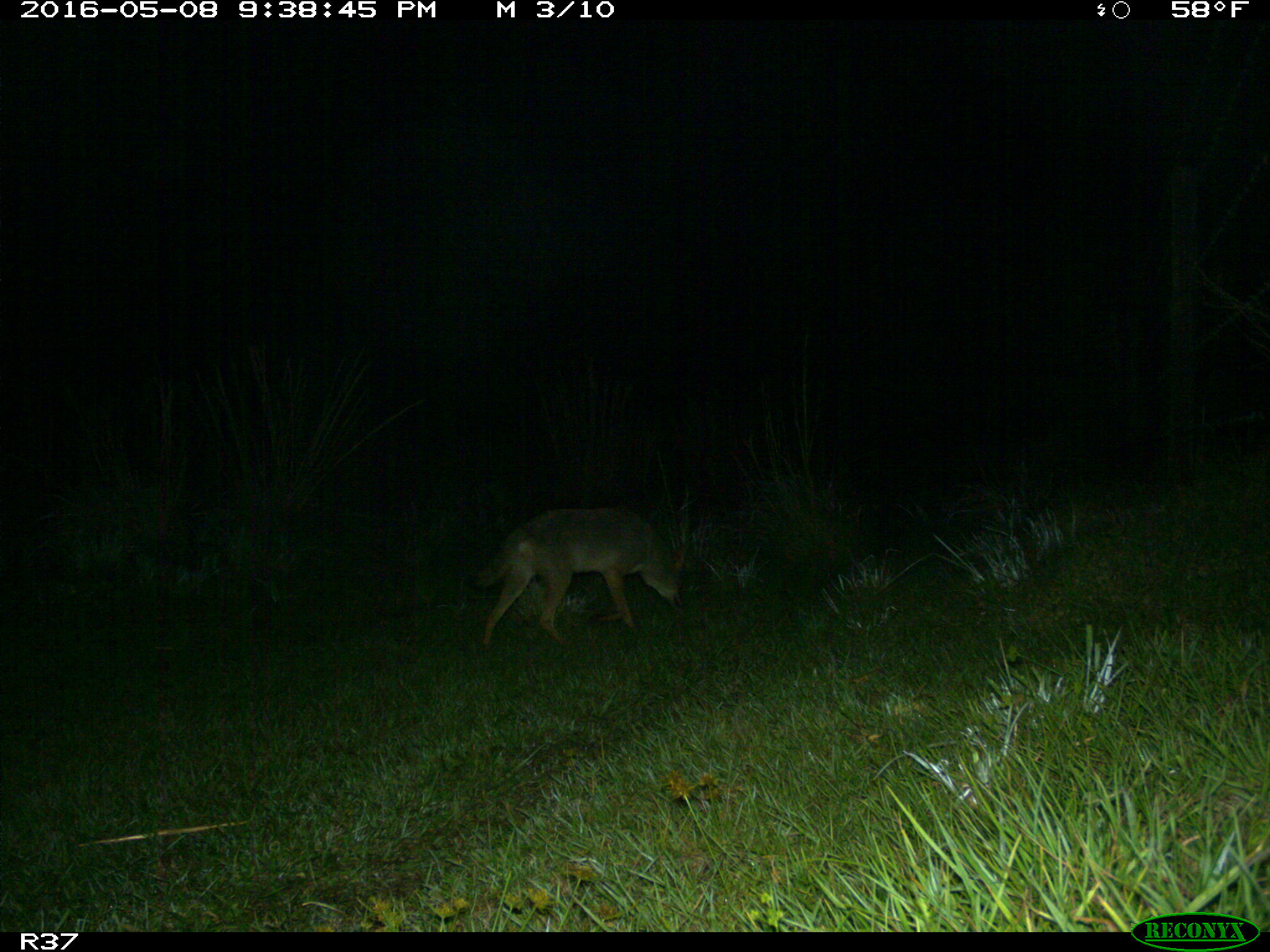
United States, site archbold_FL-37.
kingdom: Animalia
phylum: Chordata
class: Mammalia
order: Carnivora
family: Canidae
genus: Canis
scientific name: Canis latrans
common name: coyote